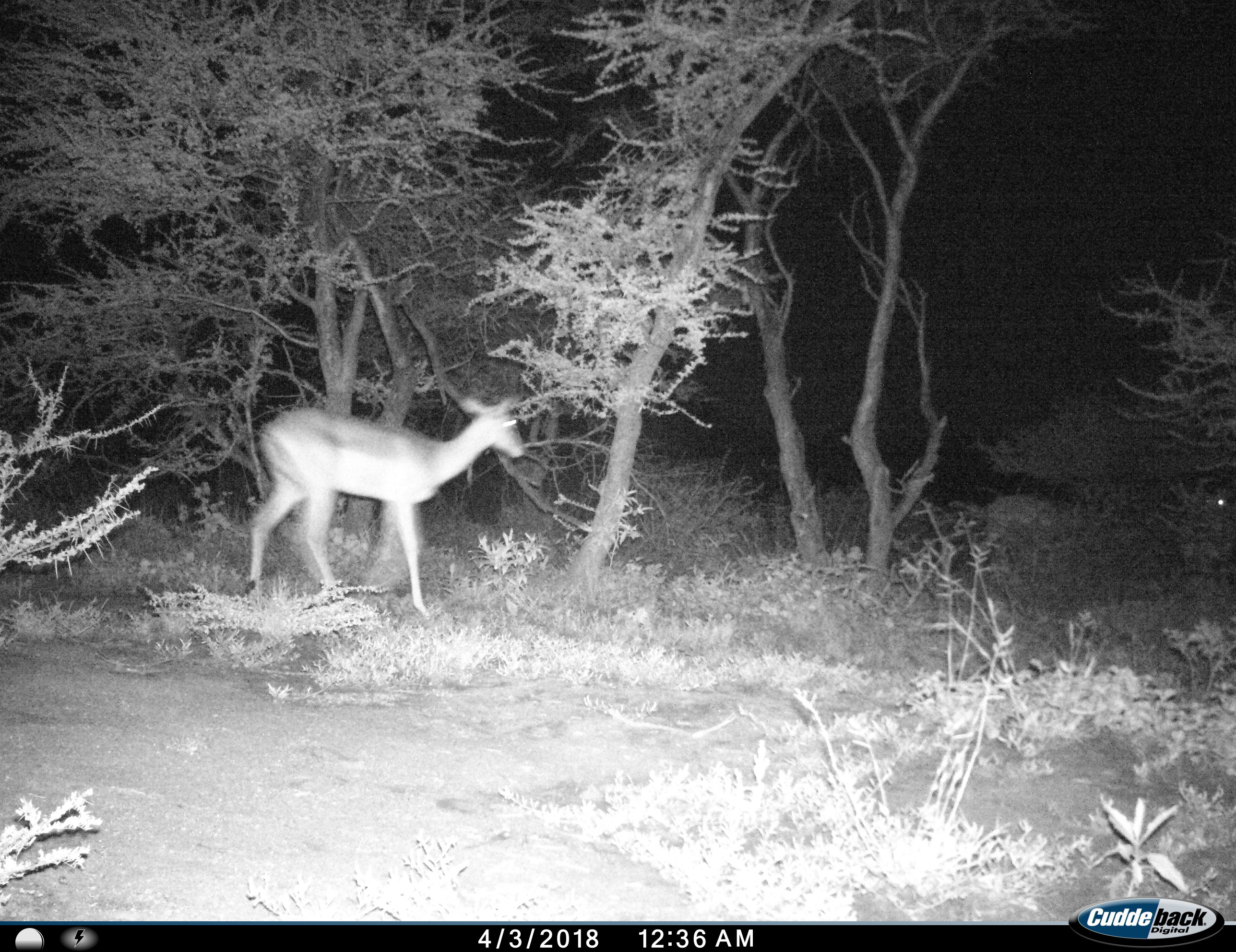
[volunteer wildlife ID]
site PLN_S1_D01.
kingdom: Animalia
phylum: Chordata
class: Mammalia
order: Artiodactyla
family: Bovidae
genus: Aepyceros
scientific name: Aepyceros melampus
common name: impala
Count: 1.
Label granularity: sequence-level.